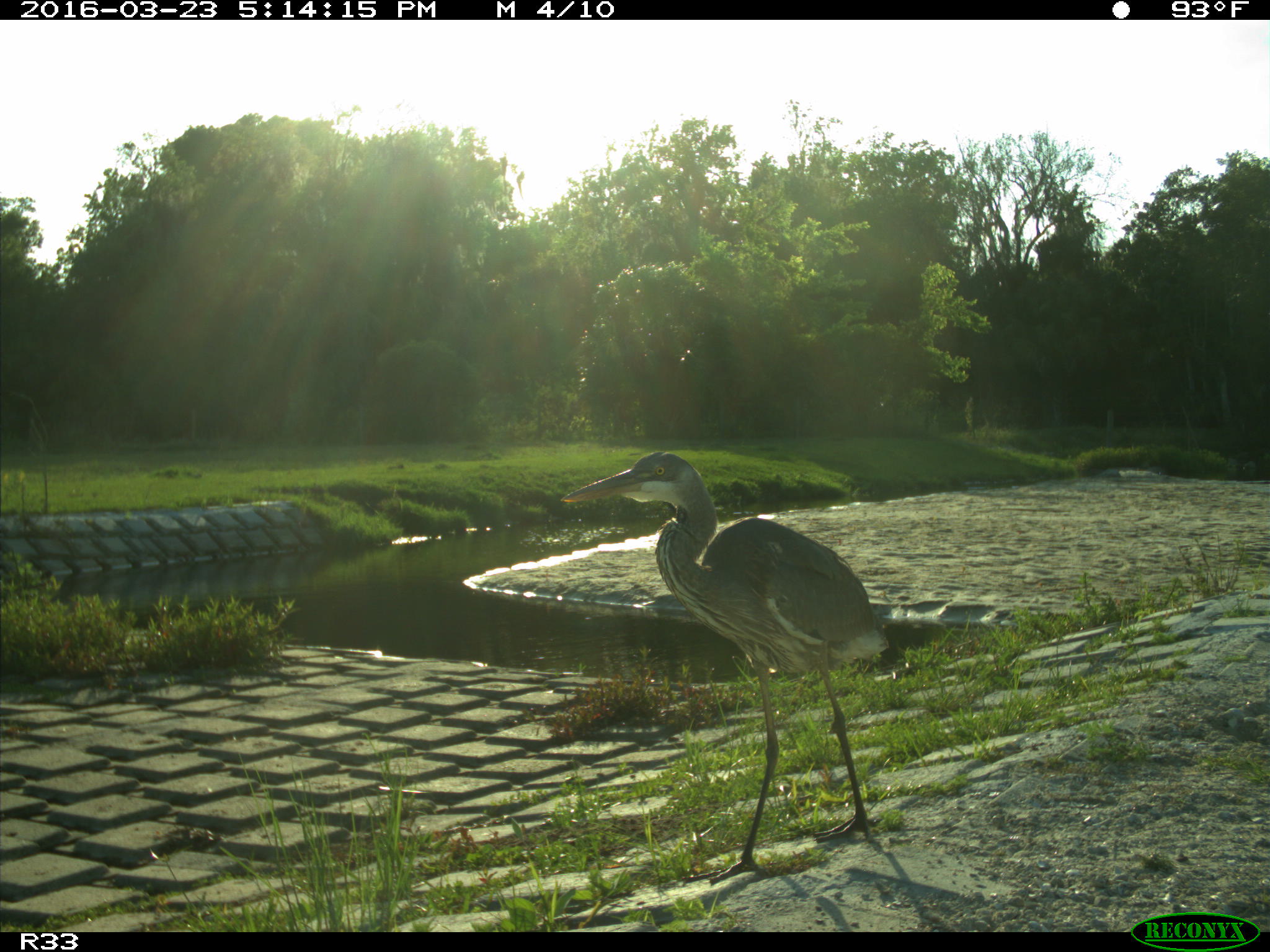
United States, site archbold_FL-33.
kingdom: Animalia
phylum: Chordata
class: Aves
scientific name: Aves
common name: birds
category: unidentified bird